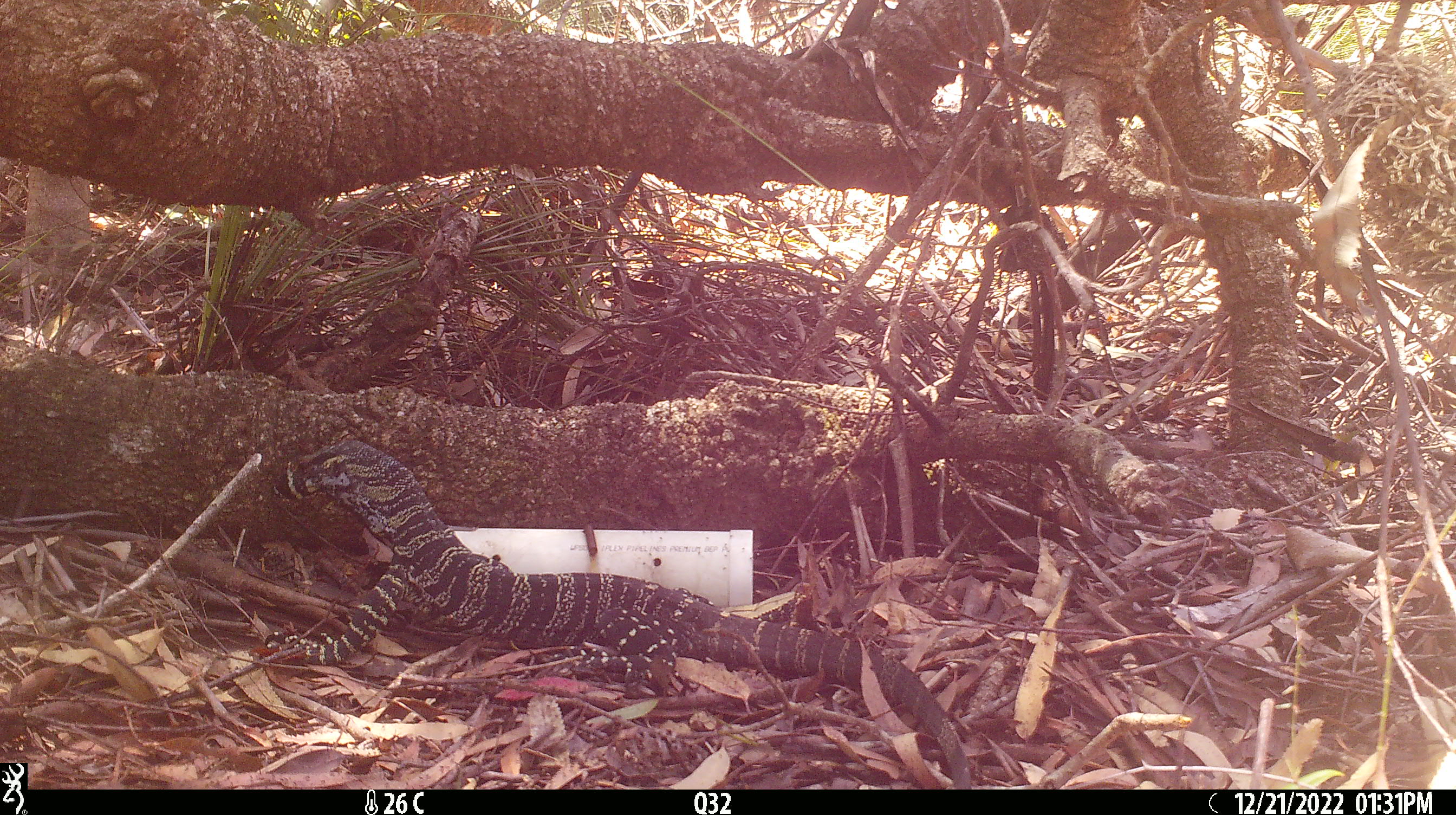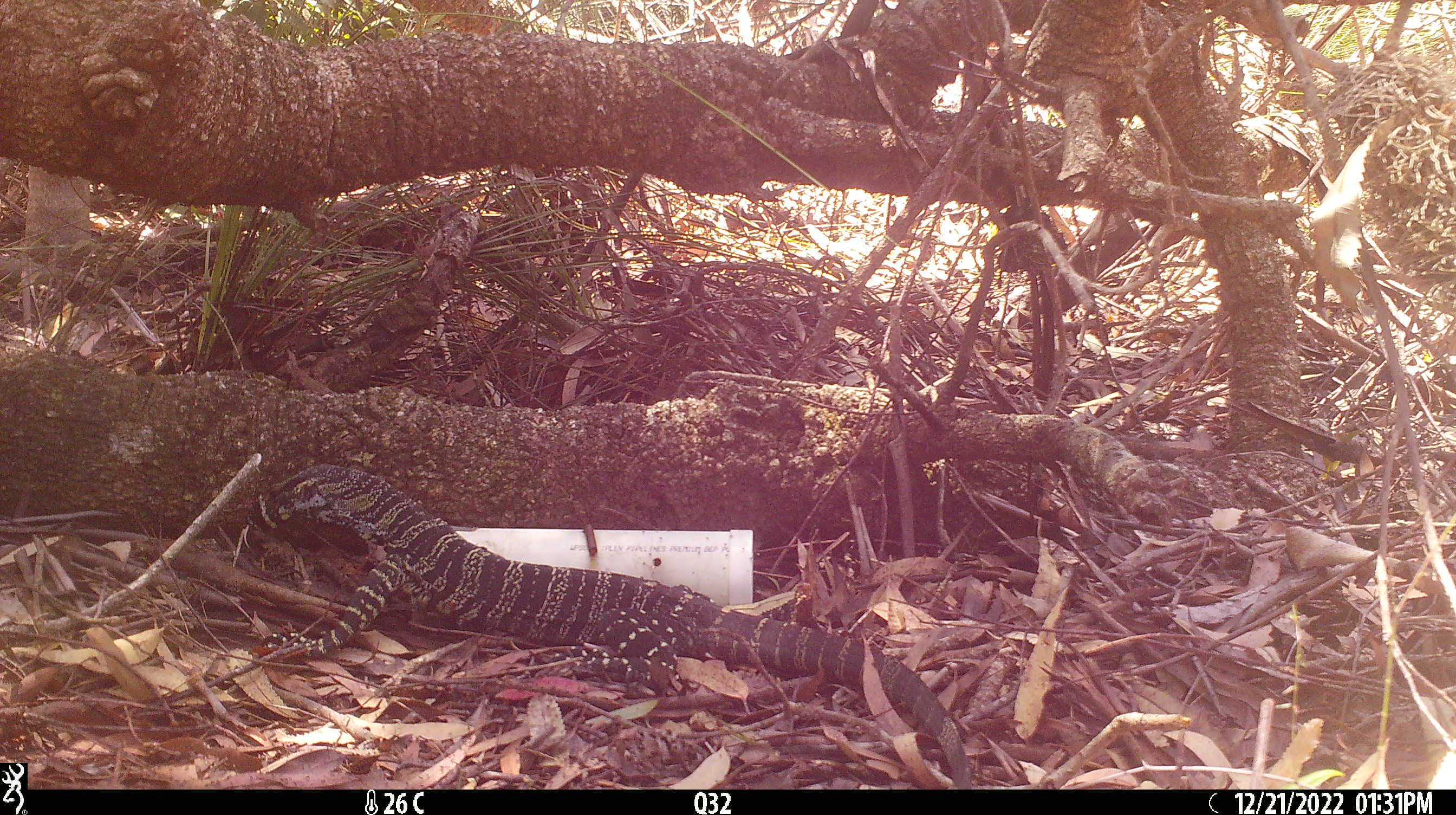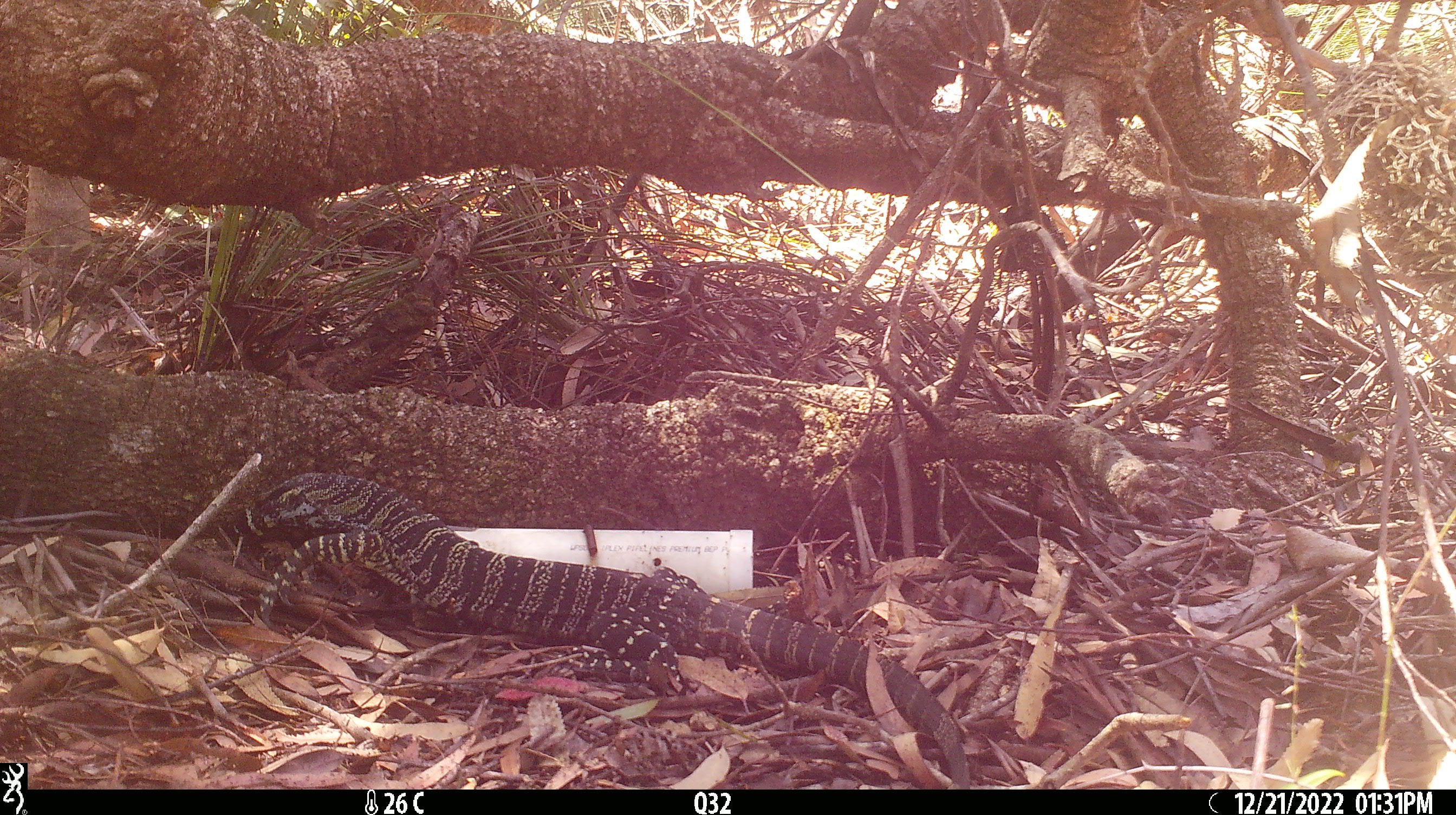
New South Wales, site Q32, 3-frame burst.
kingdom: Animalia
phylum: Chordata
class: Reptilia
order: Squamata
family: Varanidae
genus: Varanus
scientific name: Varanus varius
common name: lace monitor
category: goanna